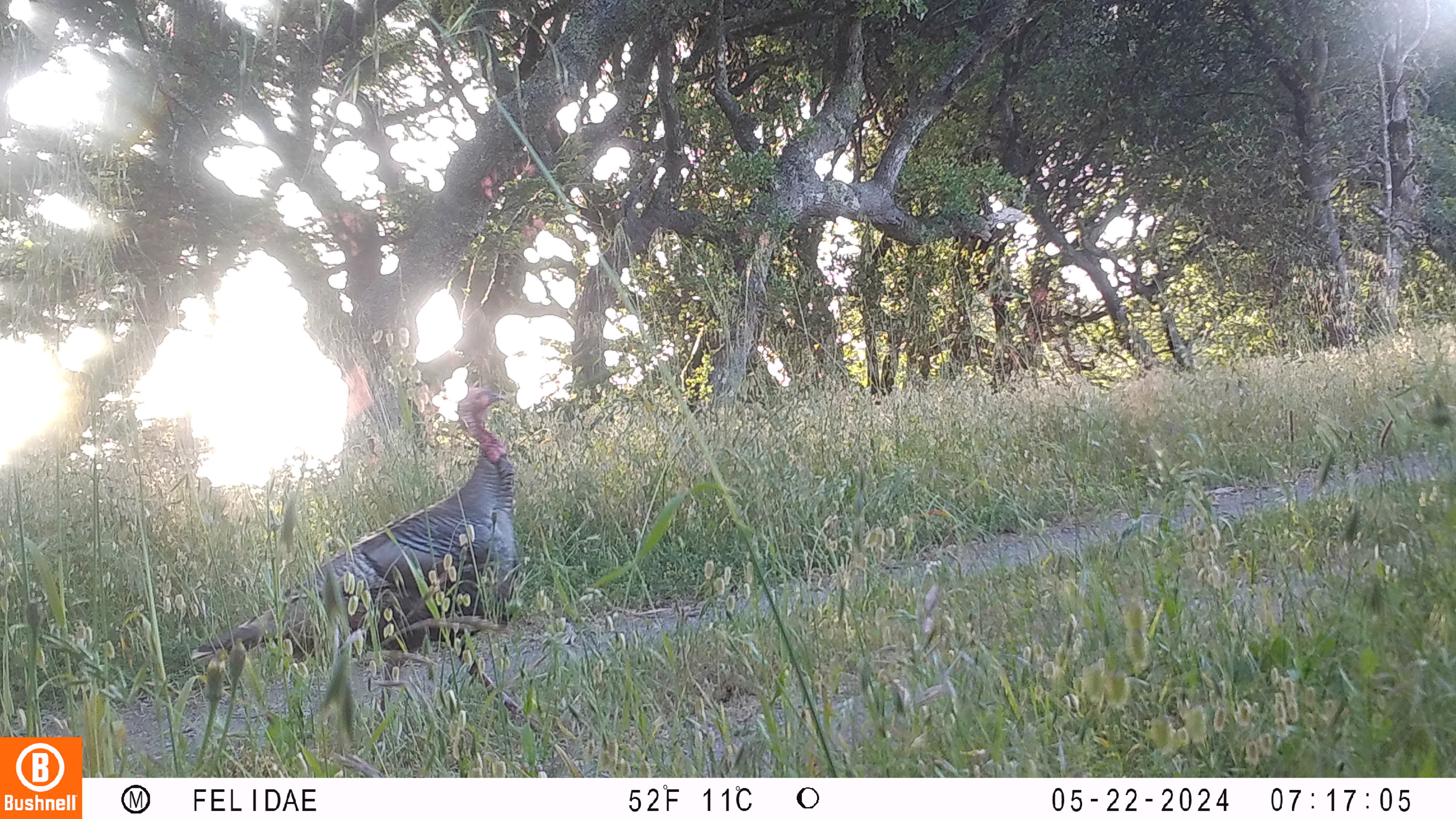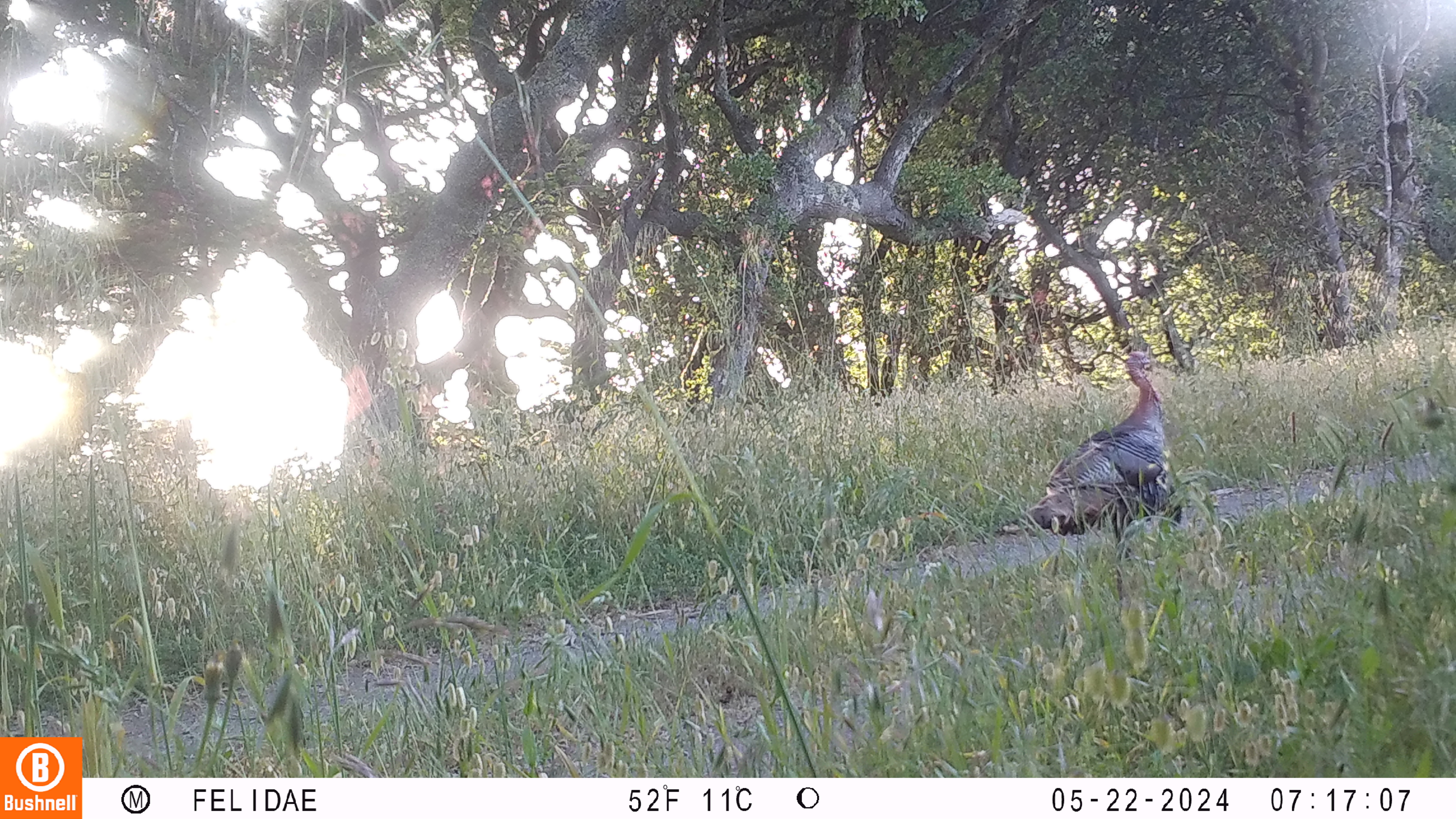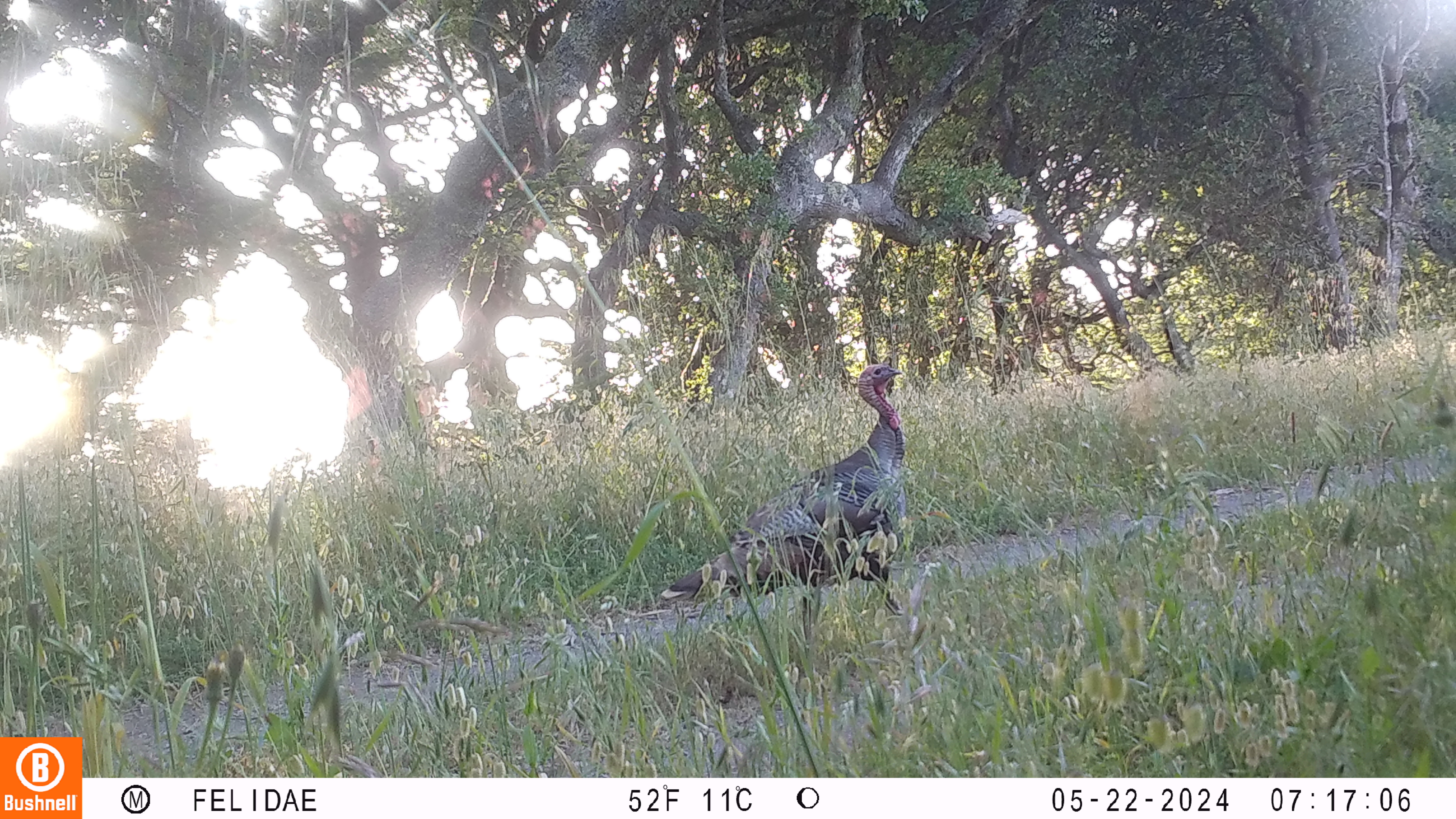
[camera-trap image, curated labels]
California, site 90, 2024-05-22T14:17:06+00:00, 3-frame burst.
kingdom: Animalia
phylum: Chordata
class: Aves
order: Galliformes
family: Phasianidae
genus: Meleagris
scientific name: Meleagris gallopavo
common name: turkey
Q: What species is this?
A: Turkey (Meleagris gallopavo).